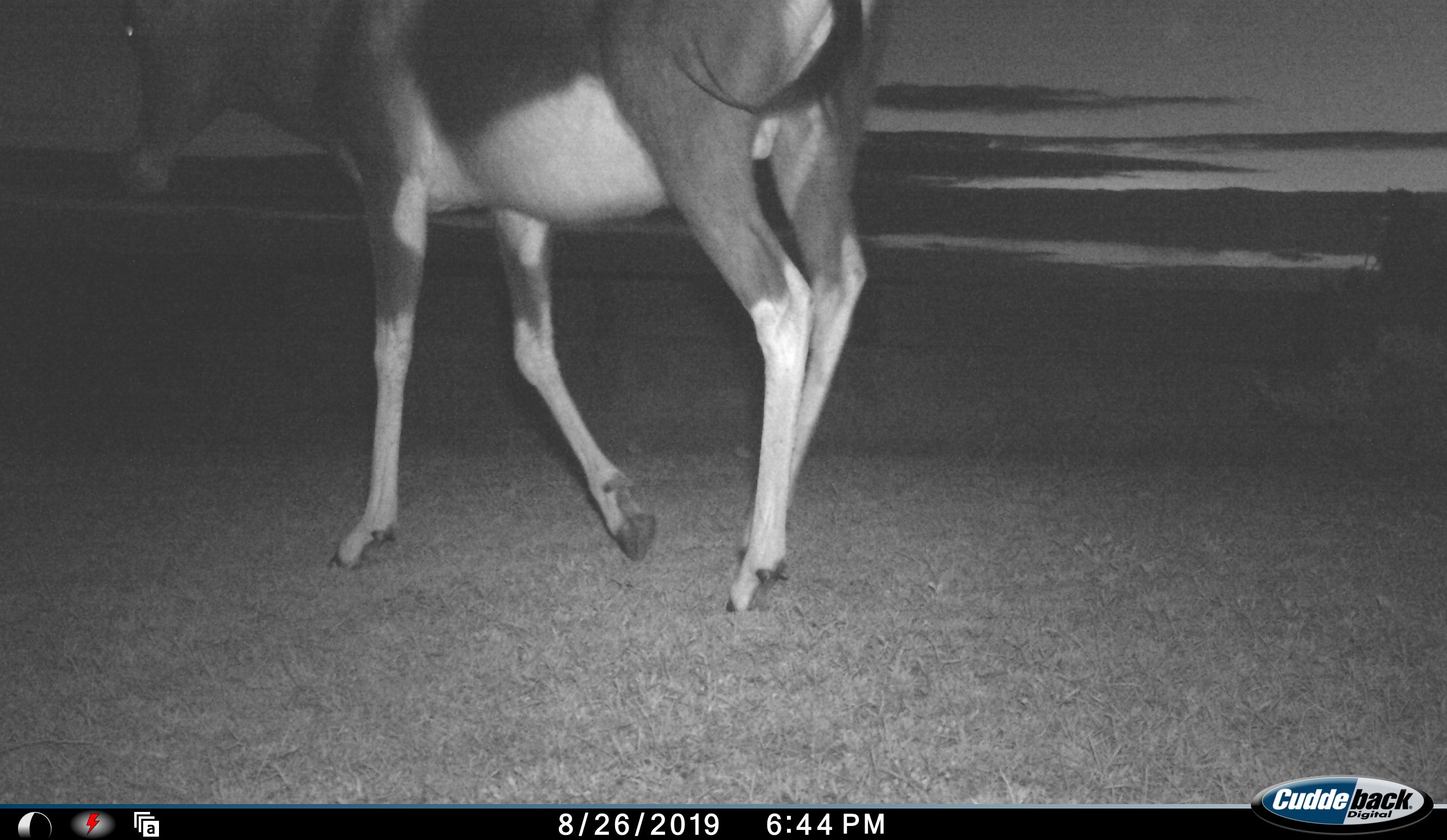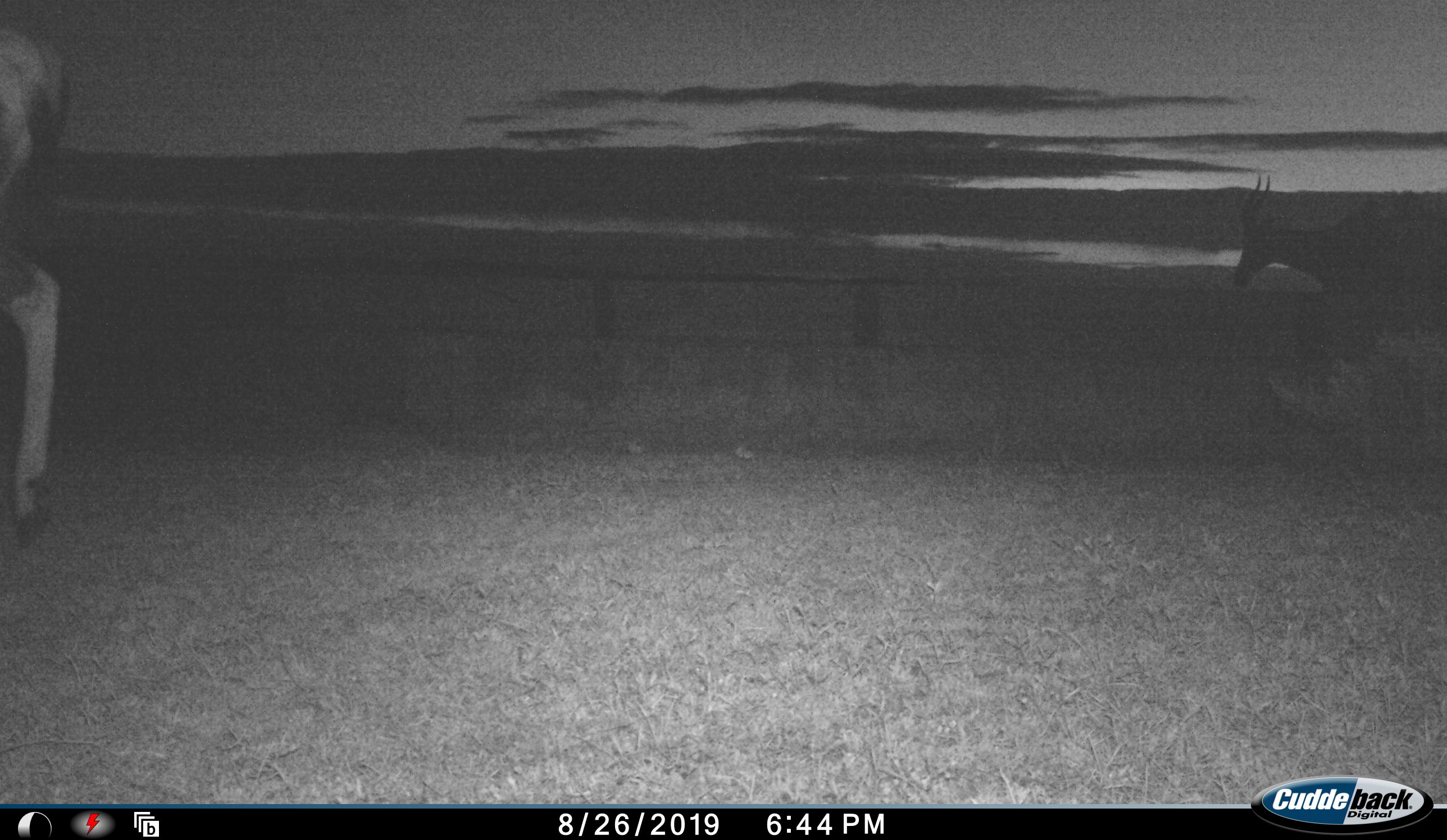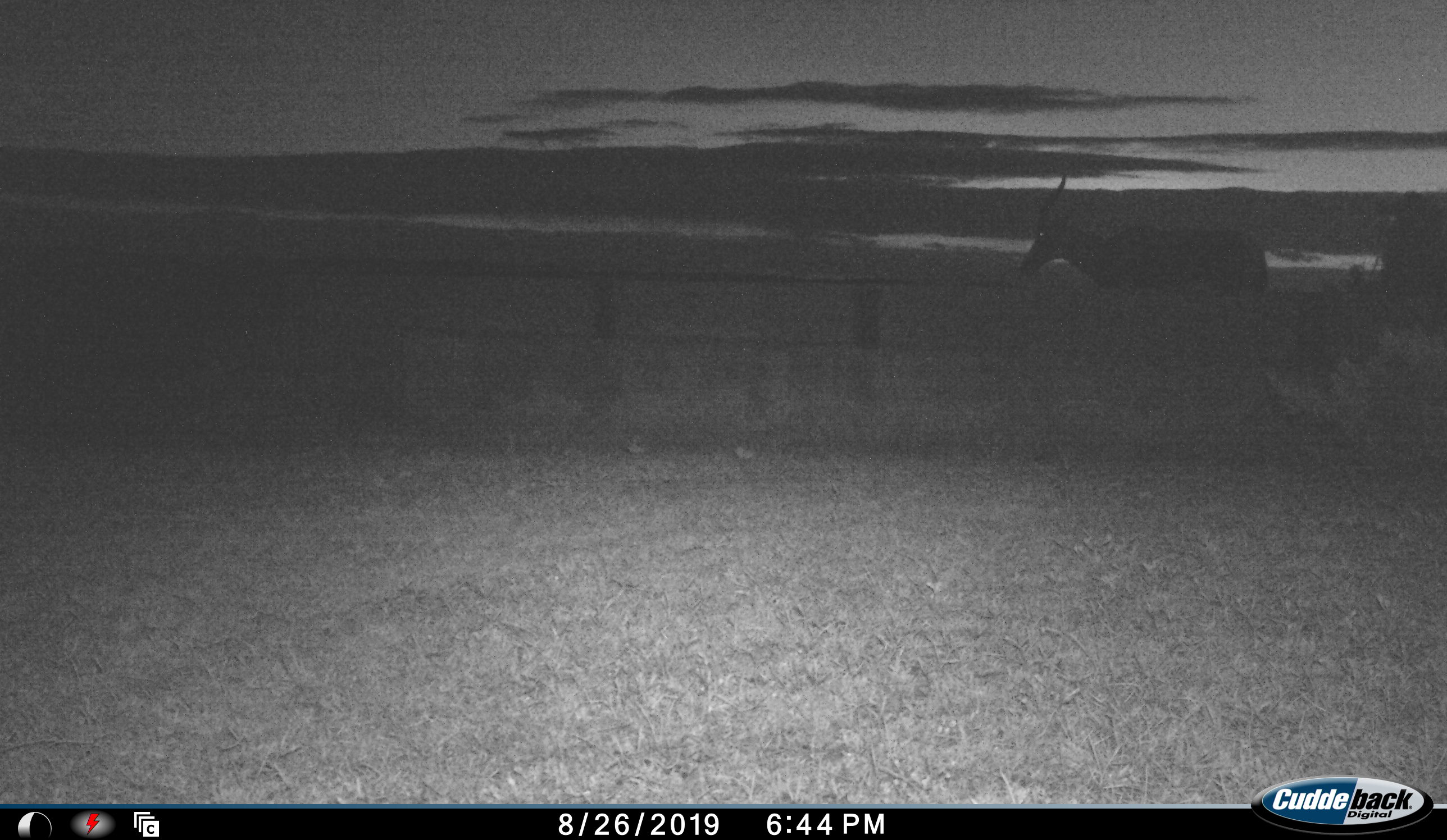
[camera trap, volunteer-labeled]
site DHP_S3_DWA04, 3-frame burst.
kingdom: Animalia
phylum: Chordata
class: Mammalia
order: Artiodactyla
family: Bovidae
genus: Damaliscus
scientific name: Damaliscus pygargus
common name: bontebok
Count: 2.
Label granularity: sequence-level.